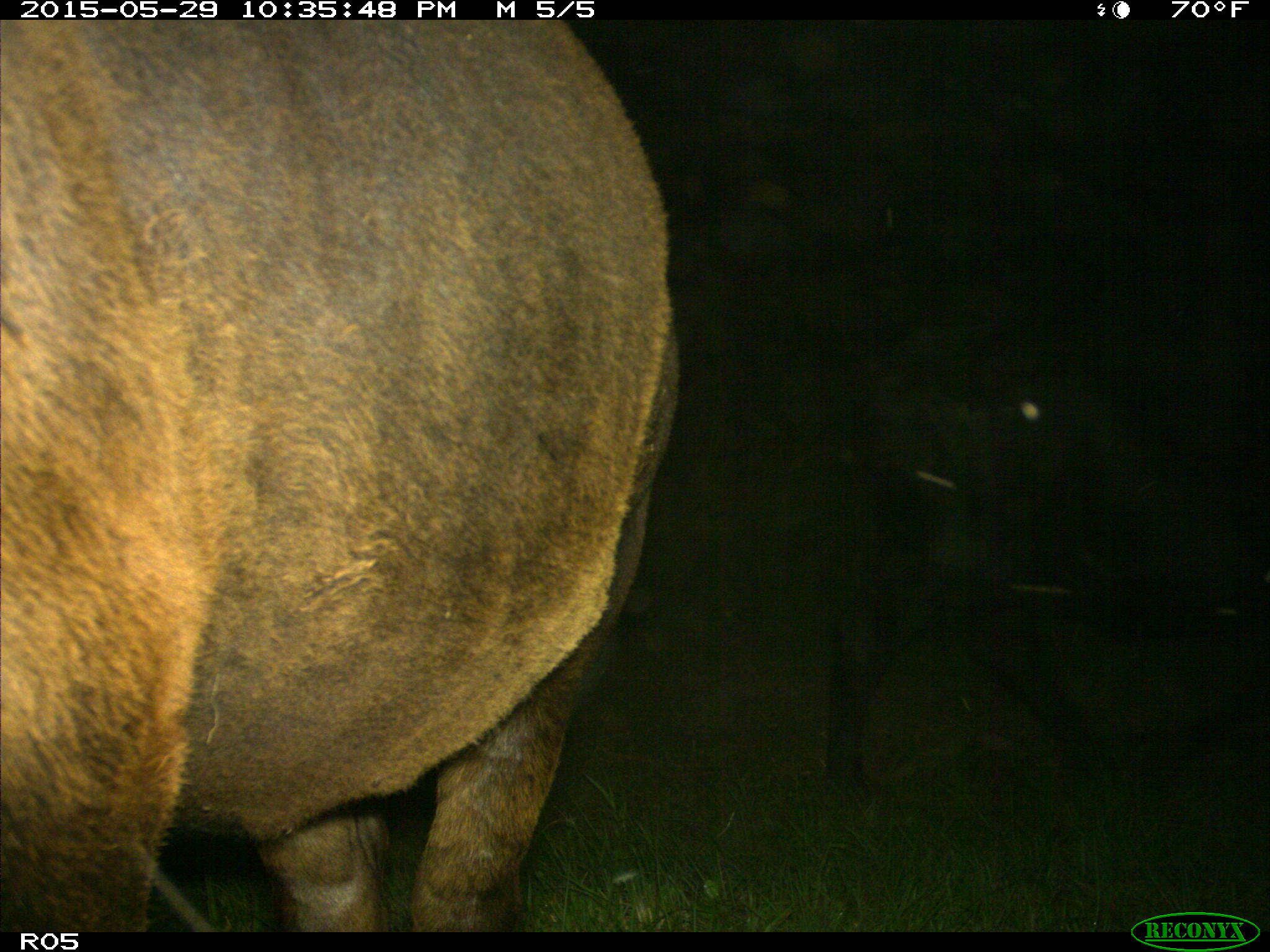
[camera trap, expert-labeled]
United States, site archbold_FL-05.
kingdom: Animalia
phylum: Chordata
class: Mammalia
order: Artiodactyla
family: Bovidae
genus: Bos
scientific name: Bos taurus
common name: domestic cow